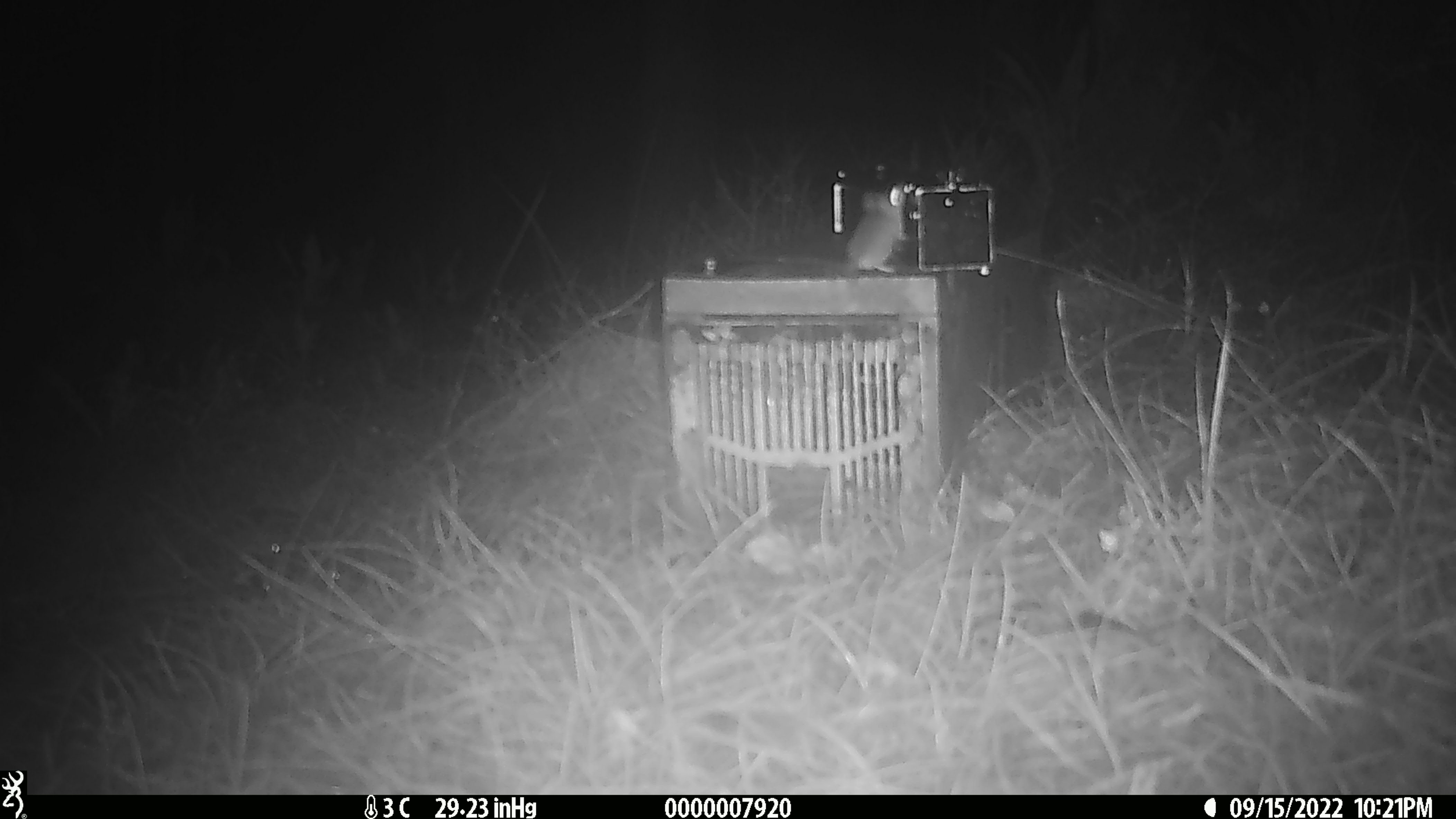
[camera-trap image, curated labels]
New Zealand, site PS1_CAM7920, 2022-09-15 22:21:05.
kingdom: Animalia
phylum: Chordata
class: Mammalia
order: Rodentia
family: Muridae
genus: Mus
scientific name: Mus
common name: mouse